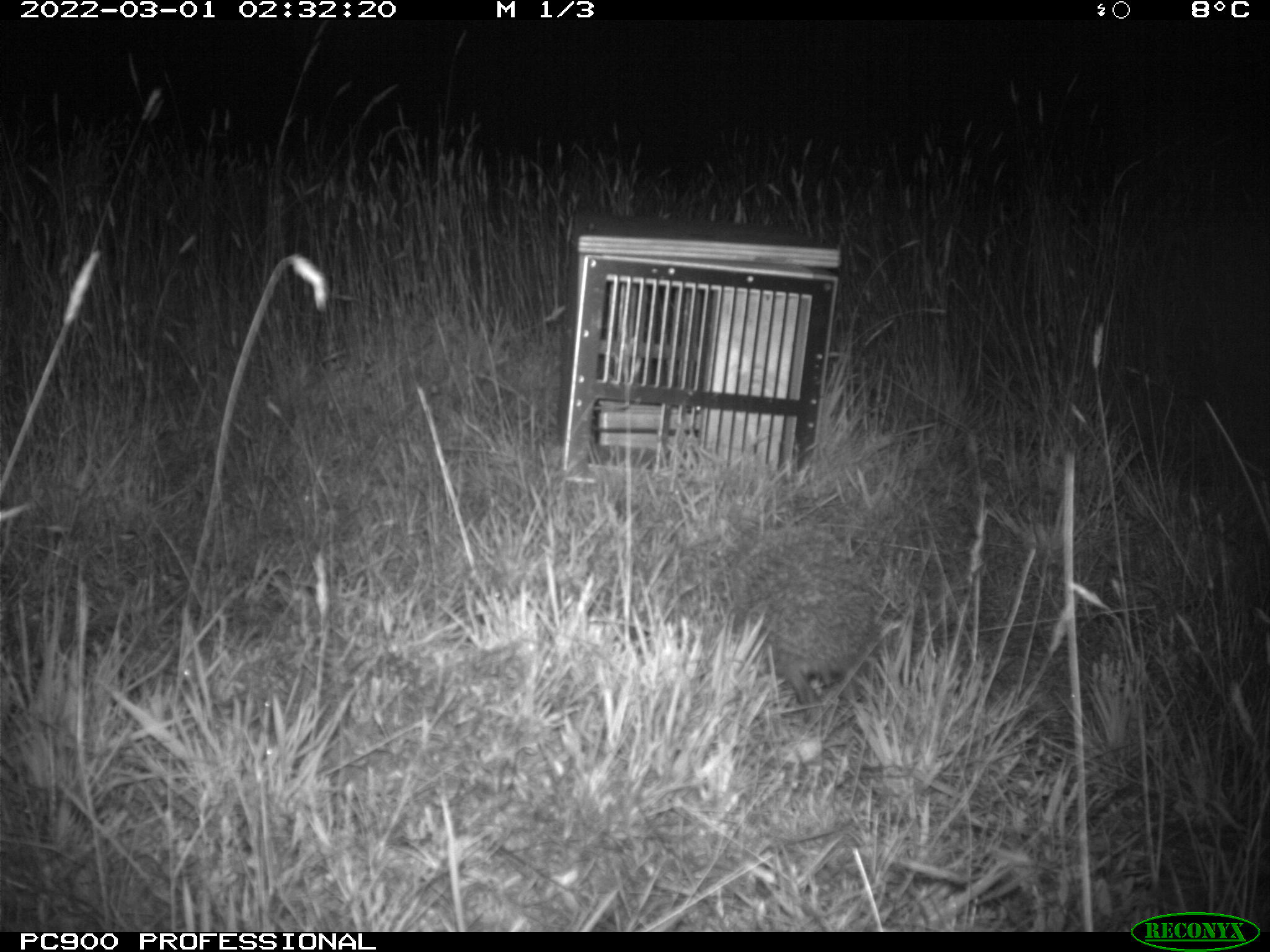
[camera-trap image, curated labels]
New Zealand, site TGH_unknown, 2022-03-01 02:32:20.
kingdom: Animalia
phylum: Chordata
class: Mammalia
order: Eulipotyphla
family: Erinaceidae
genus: Erinaceus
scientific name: Erinaceus europaeus europaeus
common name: european hedgehog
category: hedgehog